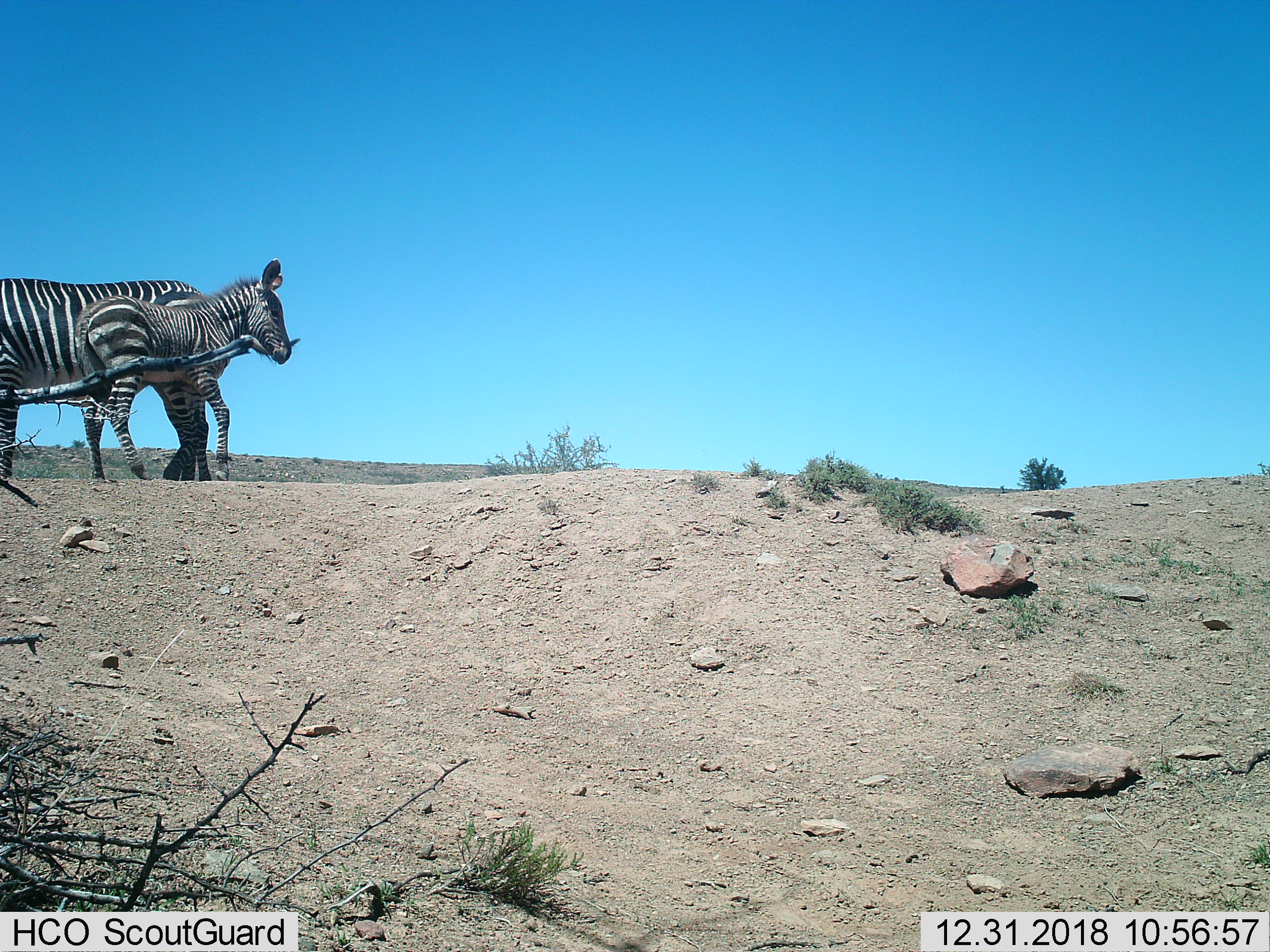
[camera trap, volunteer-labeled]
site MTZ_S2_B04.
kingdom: Animalia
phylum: Chordata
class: Mammalia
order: Perissodactyla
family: Equidae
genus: Equus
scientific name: Equus zebra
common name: mountain zebra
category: zebramountain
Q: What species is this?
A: Zebramountain (mountain zebra) (Equus zebra).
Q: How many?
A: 2.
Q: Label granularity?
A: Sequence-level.